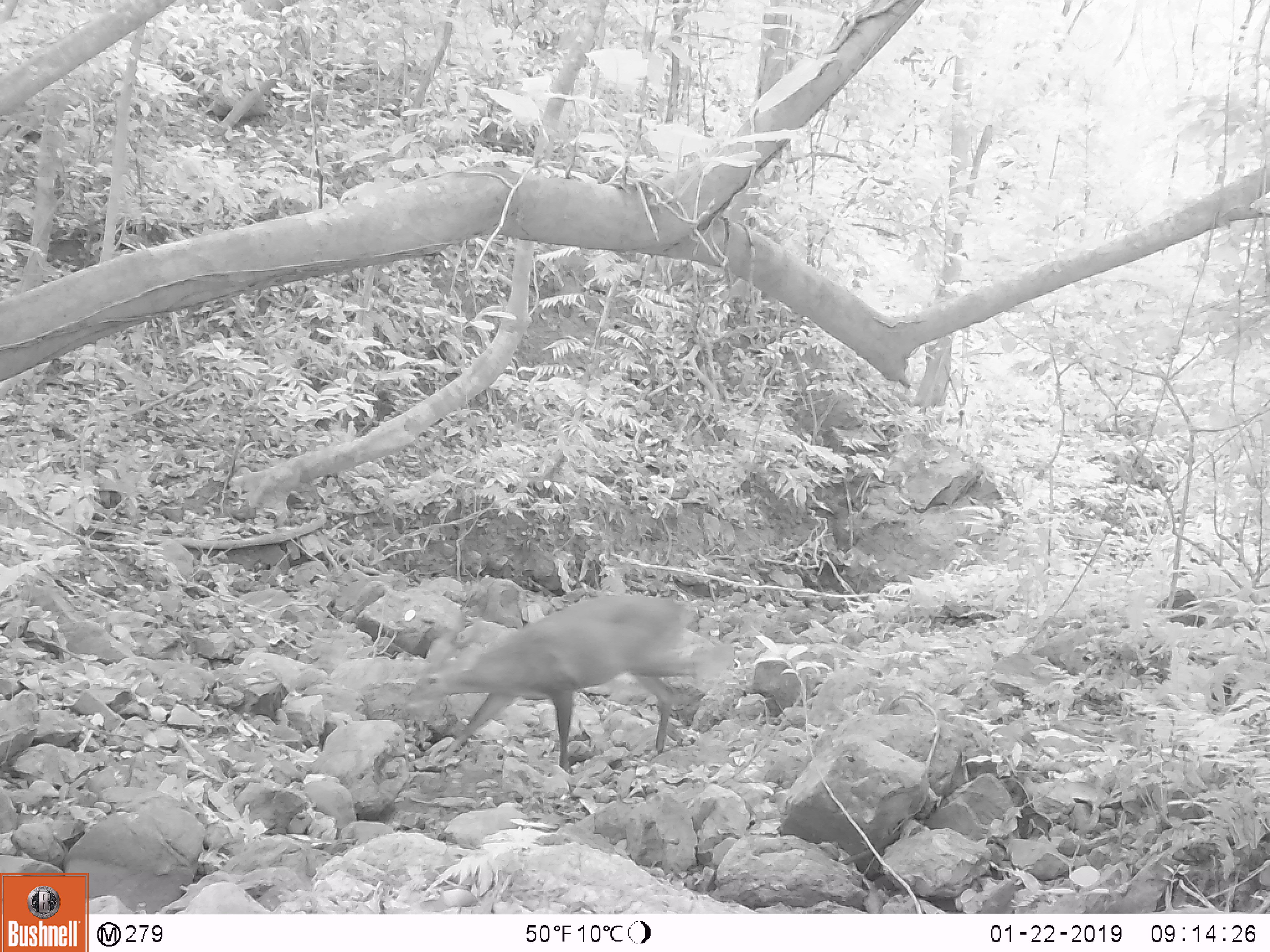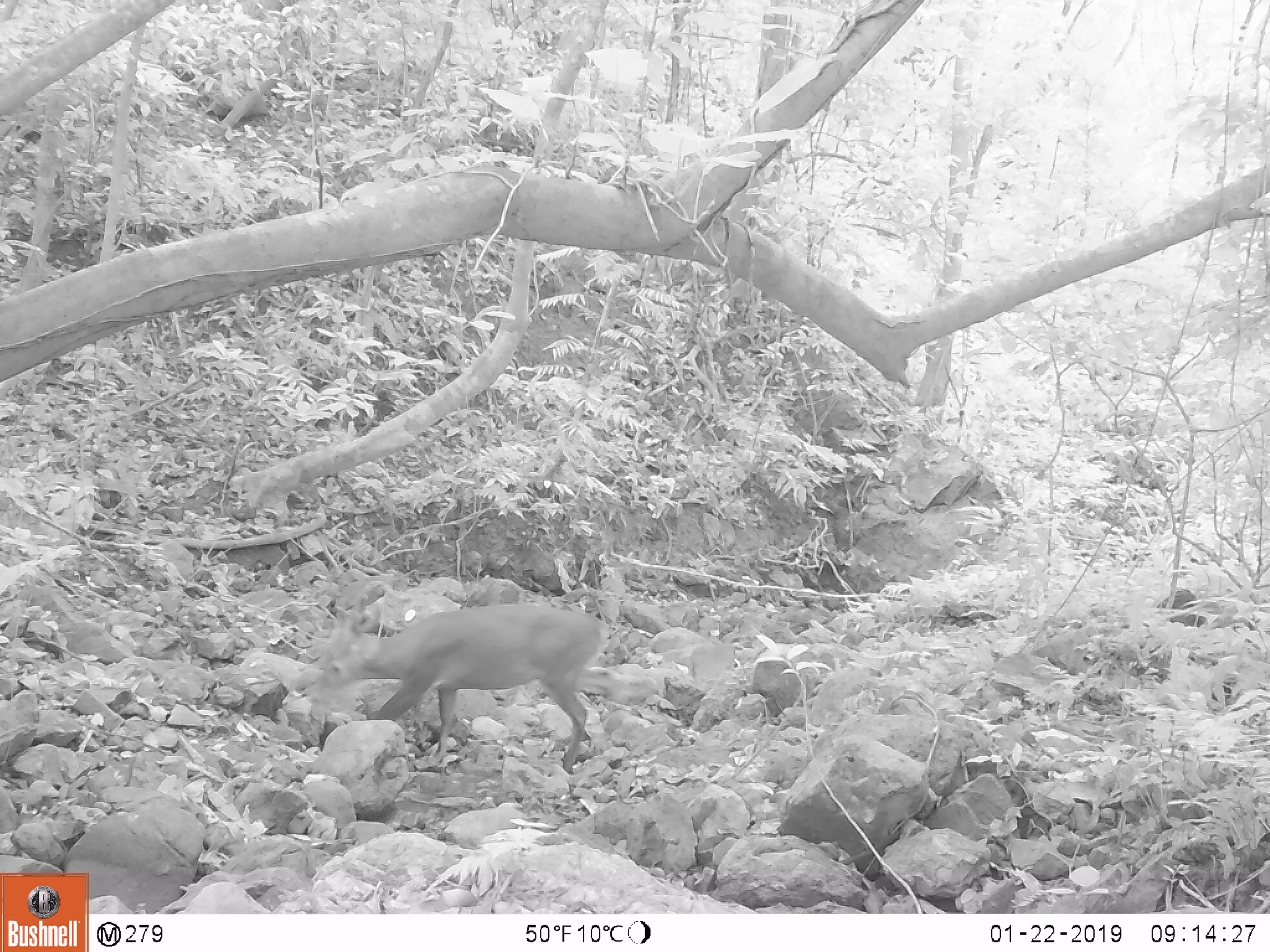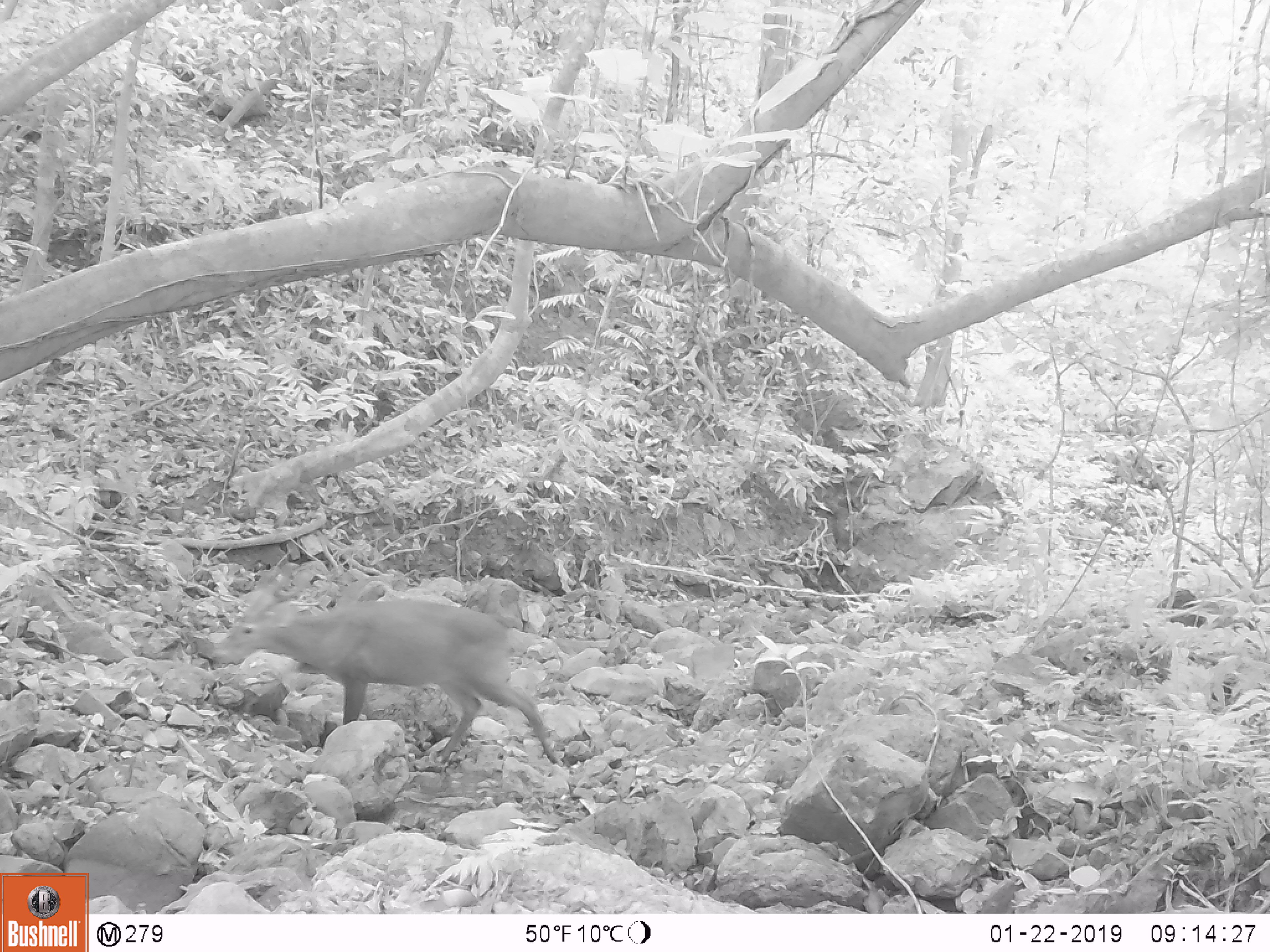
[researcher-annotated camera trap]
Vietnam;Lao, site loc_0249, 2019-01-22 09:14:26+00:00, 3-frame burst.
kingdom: Animalia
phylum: Chordata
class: Mammalia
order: Artiodactyla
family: Cervidae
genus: Muntiacus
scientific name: Muntiacus vuquangensis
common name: large-antlered muntjac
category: large antlered muntjac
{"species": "large antlered muntjac (large-antlered muntjac) (Muntiacus vuquangensis)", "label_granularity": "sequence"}